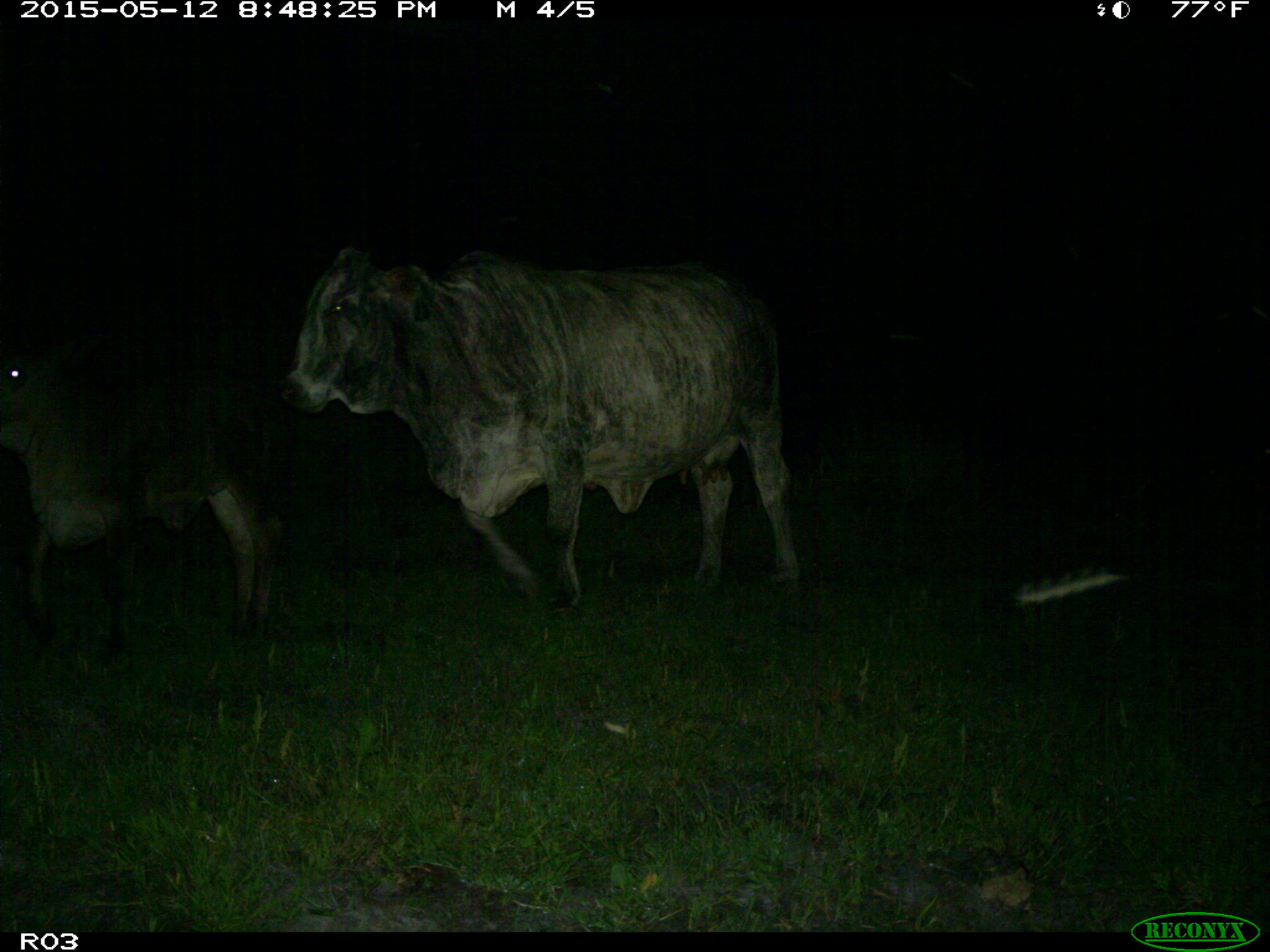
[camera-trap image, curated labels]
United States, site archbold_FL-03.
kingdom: Animalia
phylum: Chordata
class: Mammalia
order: Artiodactyla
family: Bovidae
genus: Bos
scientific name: Bos taurus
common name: domestic cow